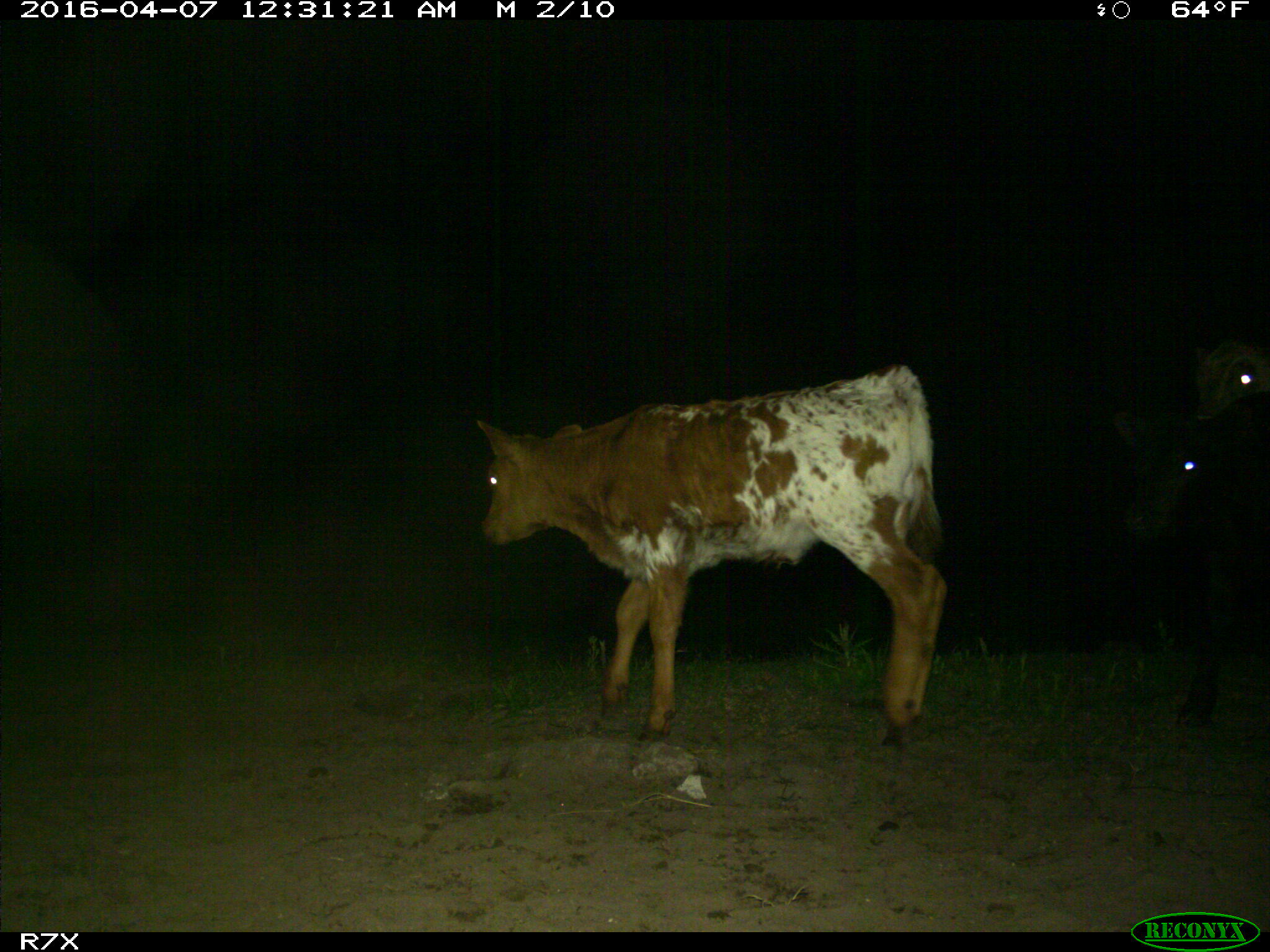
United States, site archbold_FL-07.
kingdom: Animalia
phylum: Chordata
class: Mammalia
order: Artiodactyla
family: Bovidae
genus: Bos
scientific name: Bos taurus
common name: domestic cow